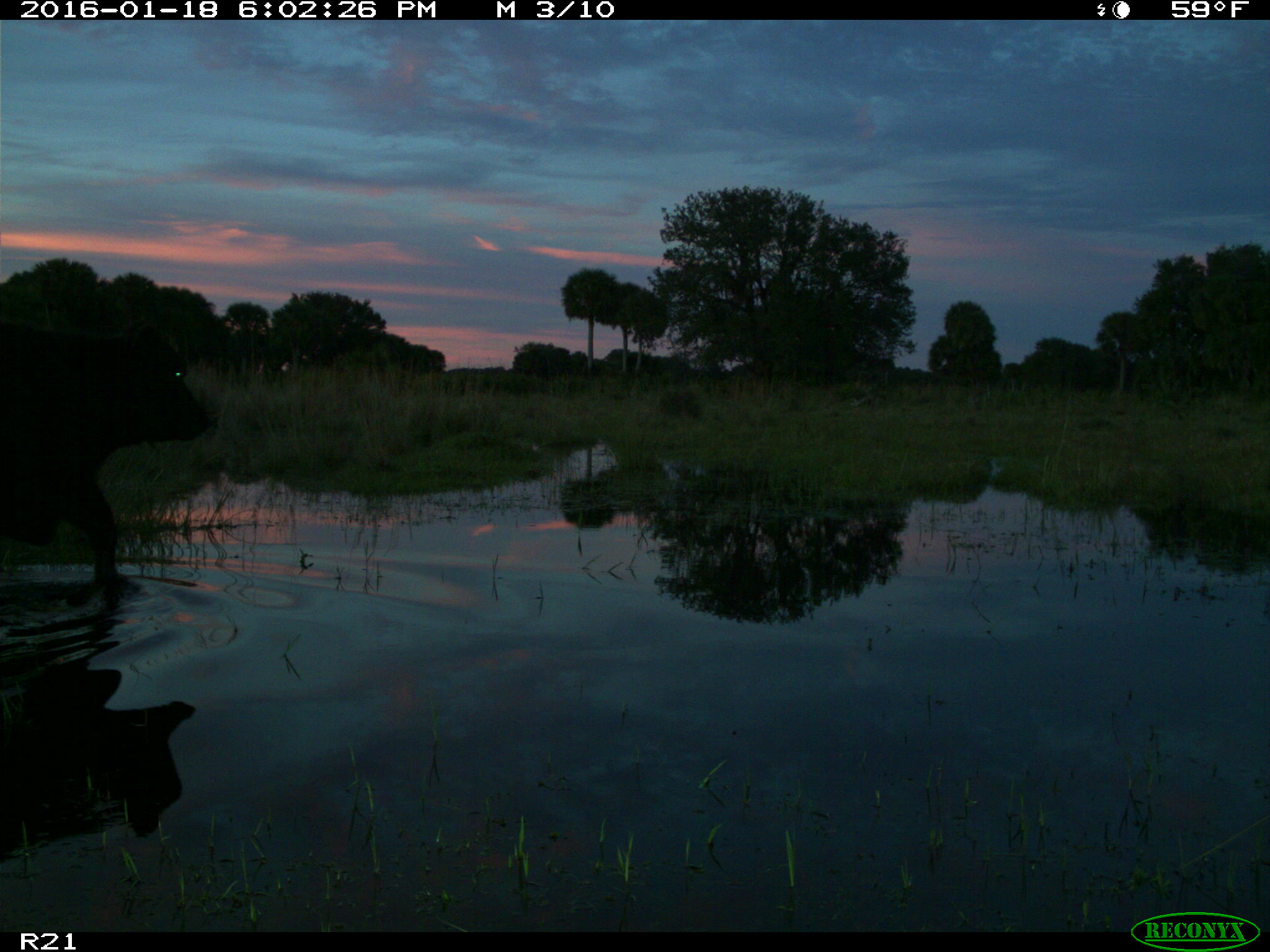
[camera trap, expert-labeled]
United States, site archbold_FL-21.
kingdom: Animalia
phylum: Chordata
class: Mammalia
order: Artiodactyla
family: Bovidae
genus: Bos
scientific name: Bos taurus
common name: domestic cow